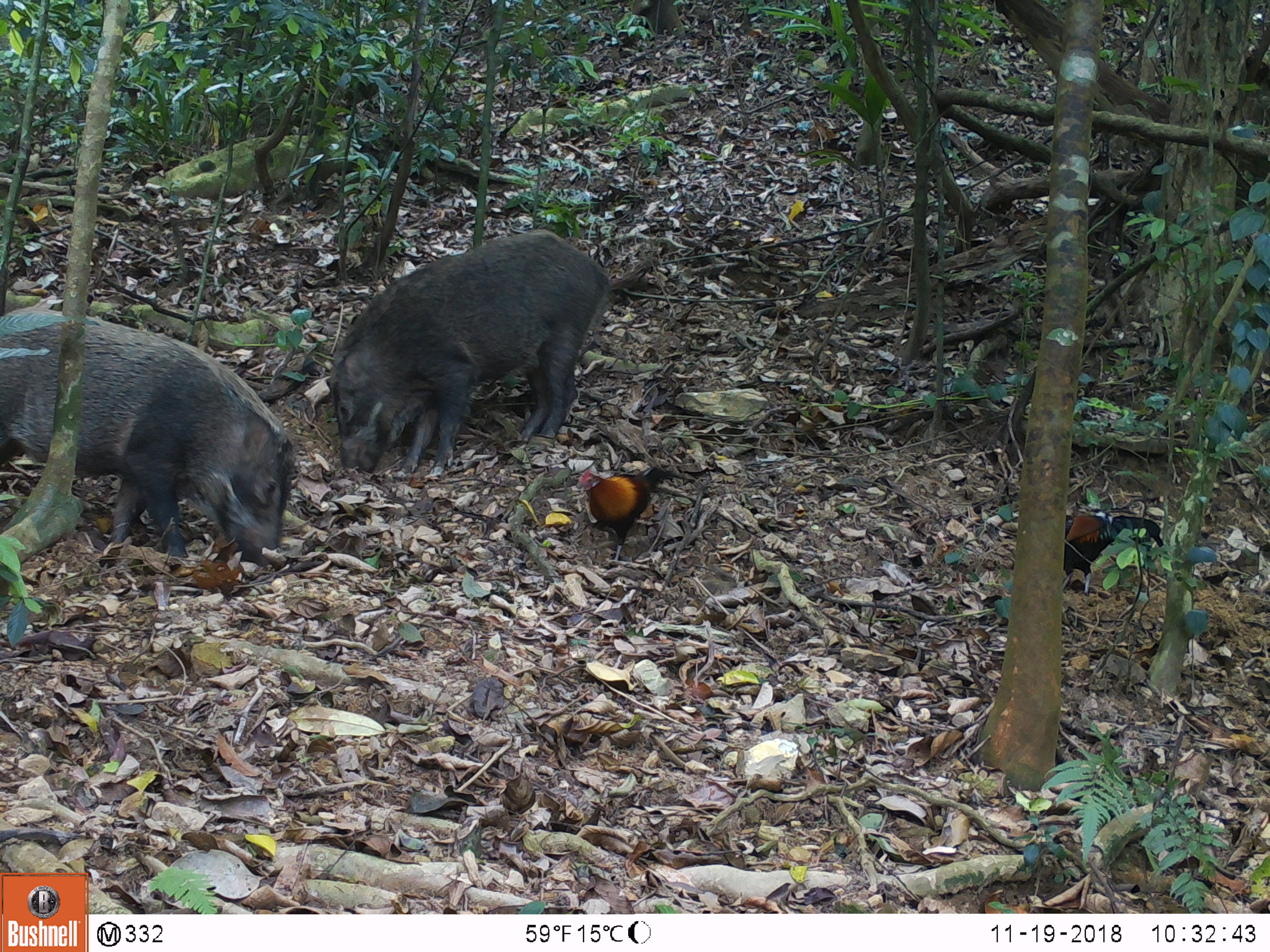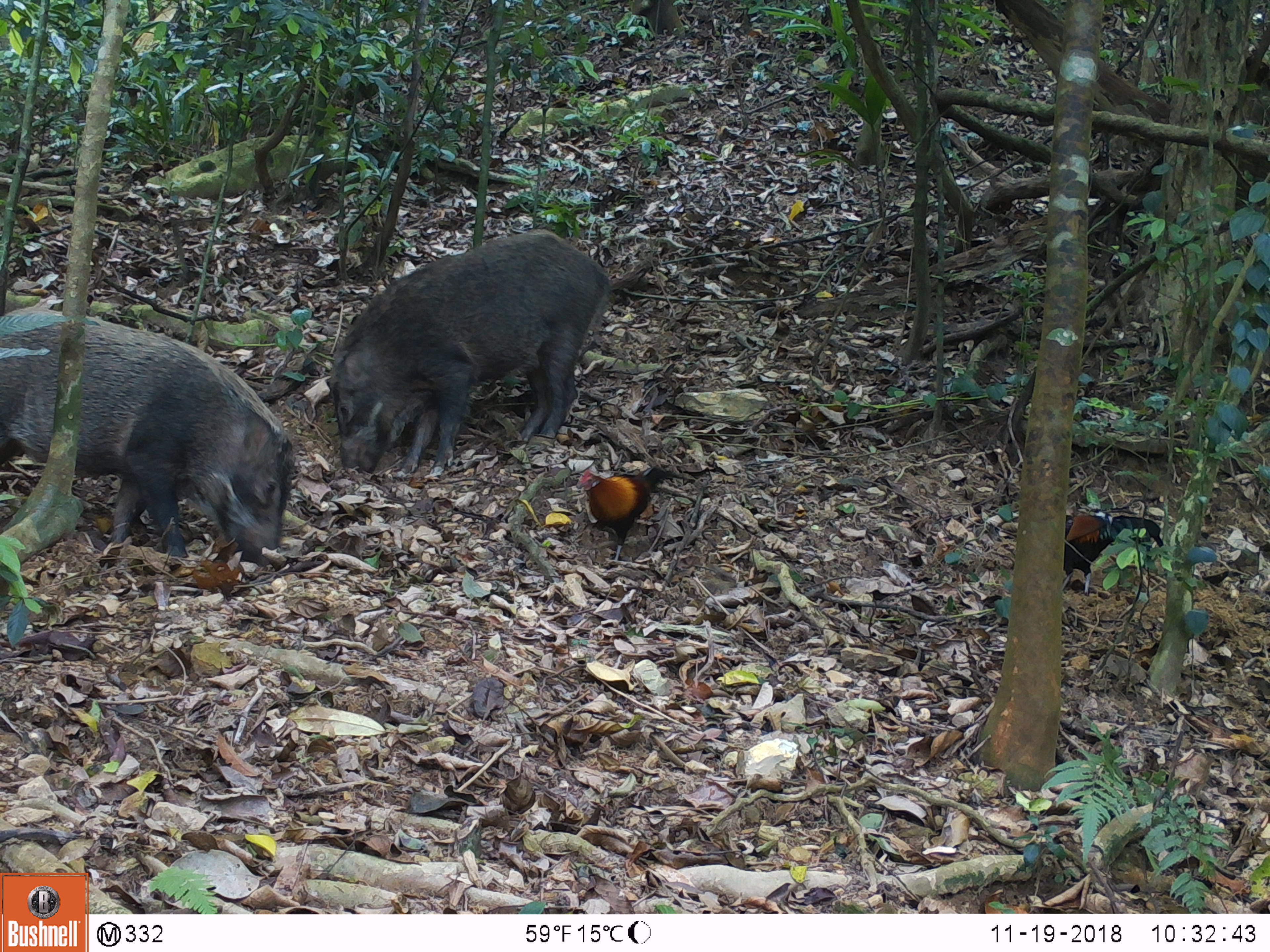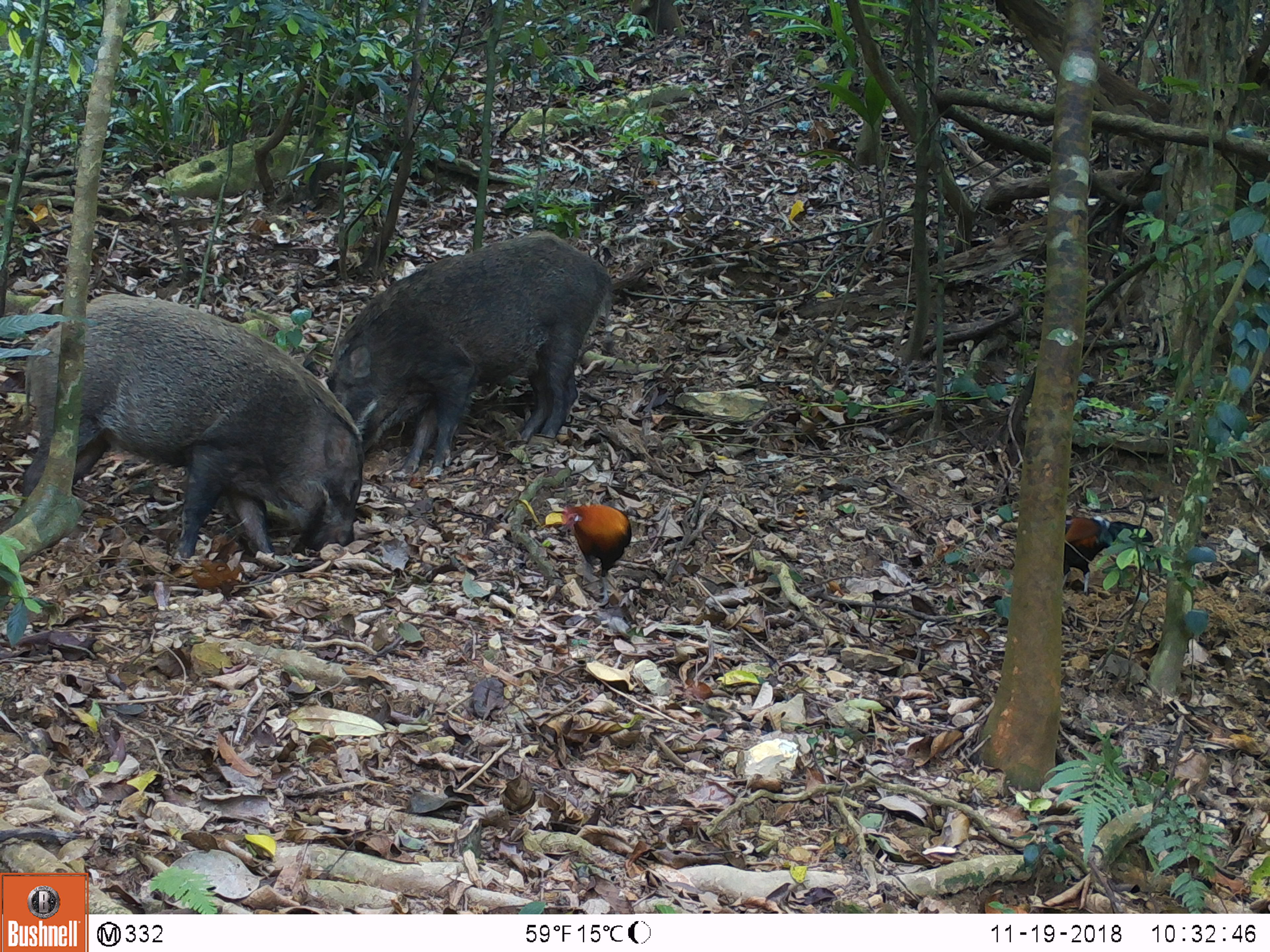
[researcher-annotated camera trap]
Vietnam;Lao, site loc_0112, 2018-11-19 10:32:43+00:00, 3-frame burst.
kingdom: Animalia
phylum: Chordata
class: Aves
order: Galliformes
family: Phasianidae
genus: Gallus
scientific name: Gallus gallus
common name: red junglefowl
Red junglefowl (Gallus gallus). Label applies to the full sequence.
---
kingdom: Animalia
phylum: Chordata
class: Mammalia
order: Artiodactyla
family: Suidae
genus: Sus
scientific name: Sus scrofa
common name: eurasian wild pig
Eurasian wild pig (Sus scrofa). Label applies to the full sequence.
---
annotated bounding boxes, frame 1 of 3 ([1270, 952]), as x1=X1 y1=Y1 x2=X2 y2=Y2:
red junglefowl: x1=0 y1=307 x2=295 y2=567; x1=328 y1=228 x2=611 y2=473; x1=576 y1=466 x2=684 y2=561; x1=1062 y1=510 x2=1163 y2=595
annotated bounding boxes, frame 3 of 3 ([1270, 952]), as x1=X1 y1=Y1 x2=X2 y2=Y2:
red junglefowl: x1=21 y1=289 x2=362 y2=564; x1=328 y1=228 x2=611 y2=476; x1=1062 y1=514 x2=1152 y2=595; x1=559 y1=503 x2=631 y2=598